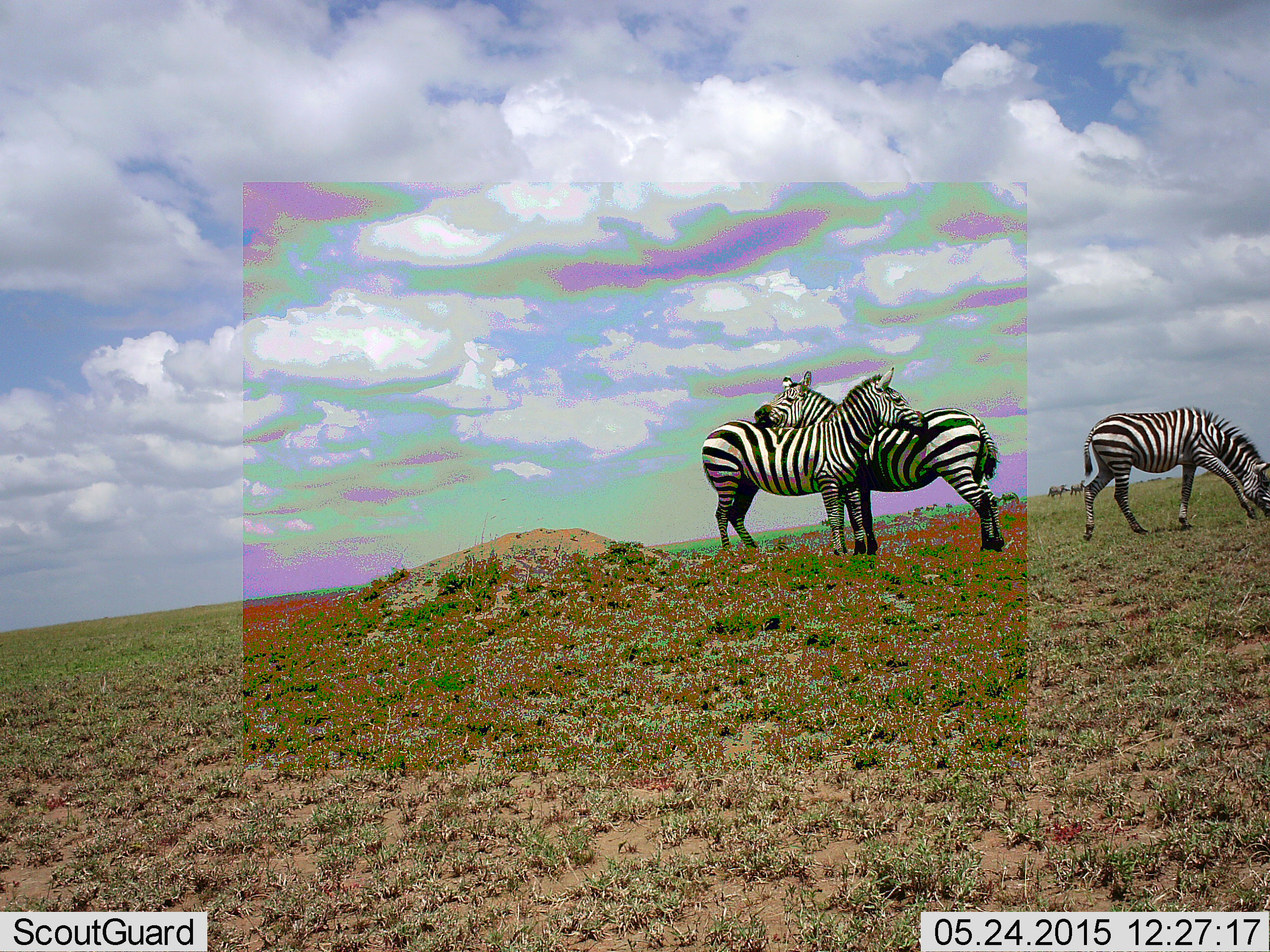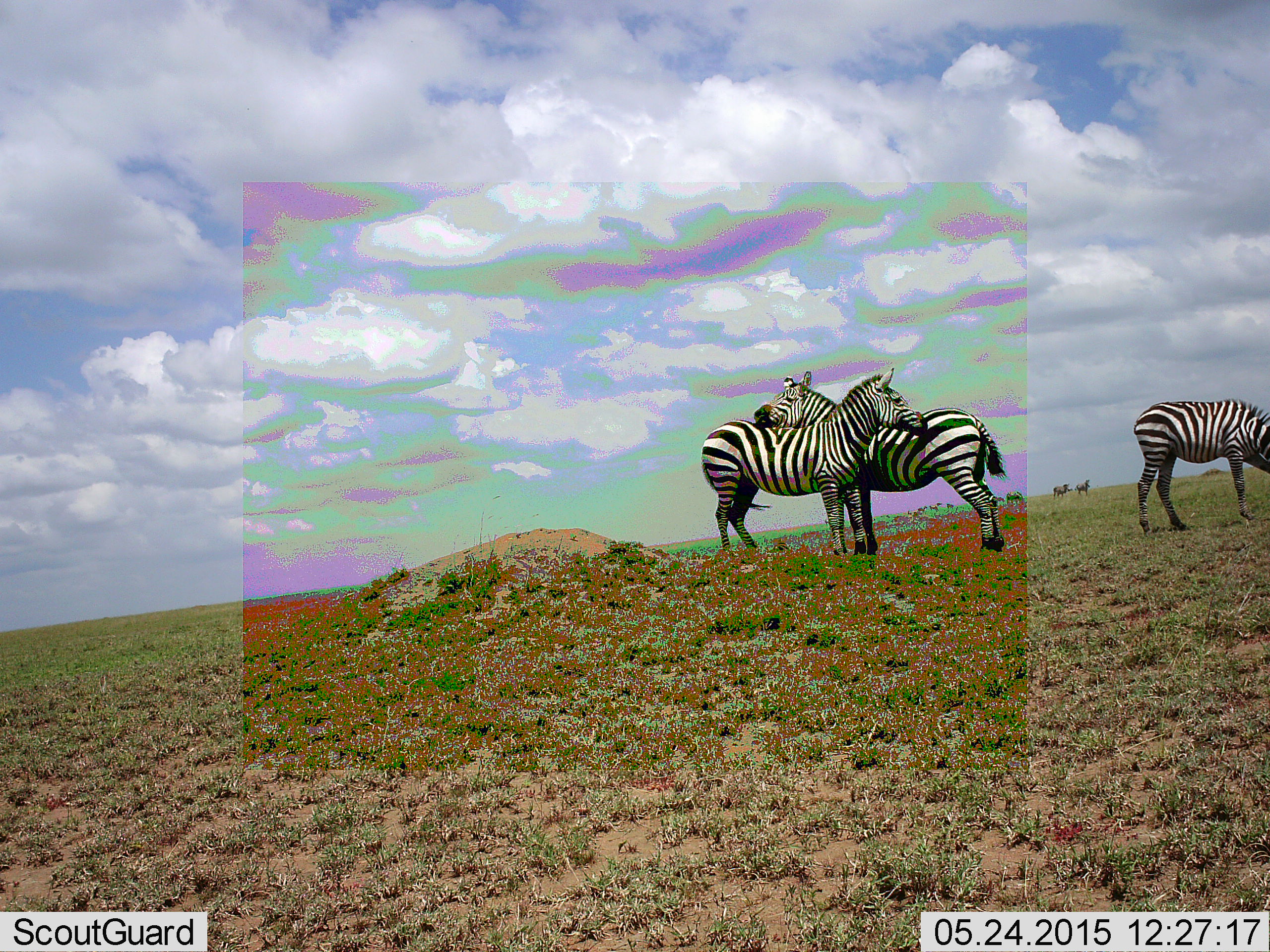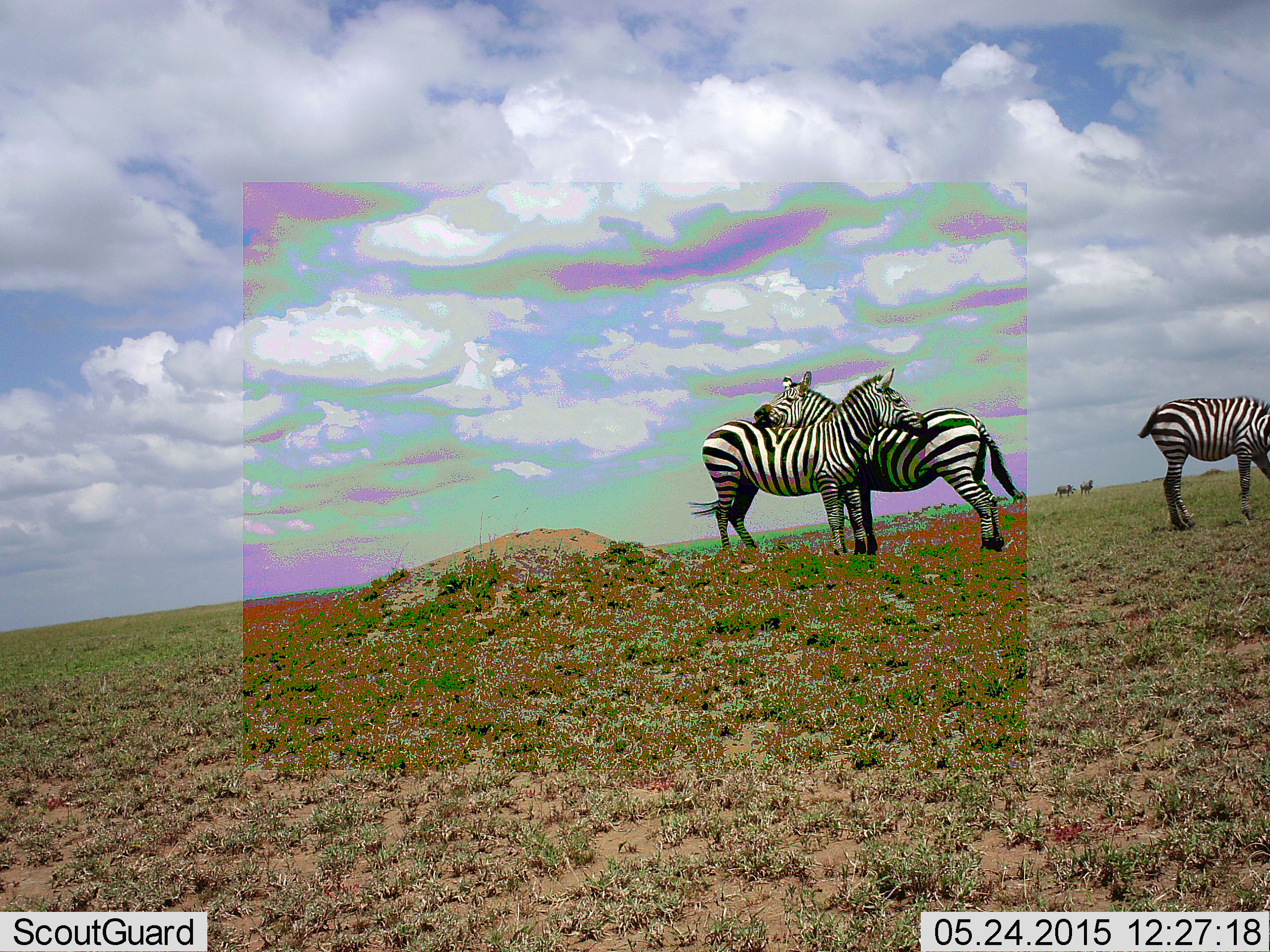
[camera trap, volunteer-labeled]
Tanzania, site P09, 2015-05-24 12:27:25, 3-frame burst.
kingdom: Animalia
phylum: Chordata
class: Mammalia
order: Perissodactyla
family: Equidae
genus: Equus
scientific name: Equus quagga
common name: plains zebra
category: zebra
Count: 3.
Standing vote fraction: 100%.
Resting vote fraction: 0%.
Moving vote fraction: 27%.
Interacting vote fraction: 27%.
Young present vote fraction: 0%.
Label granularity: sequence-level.